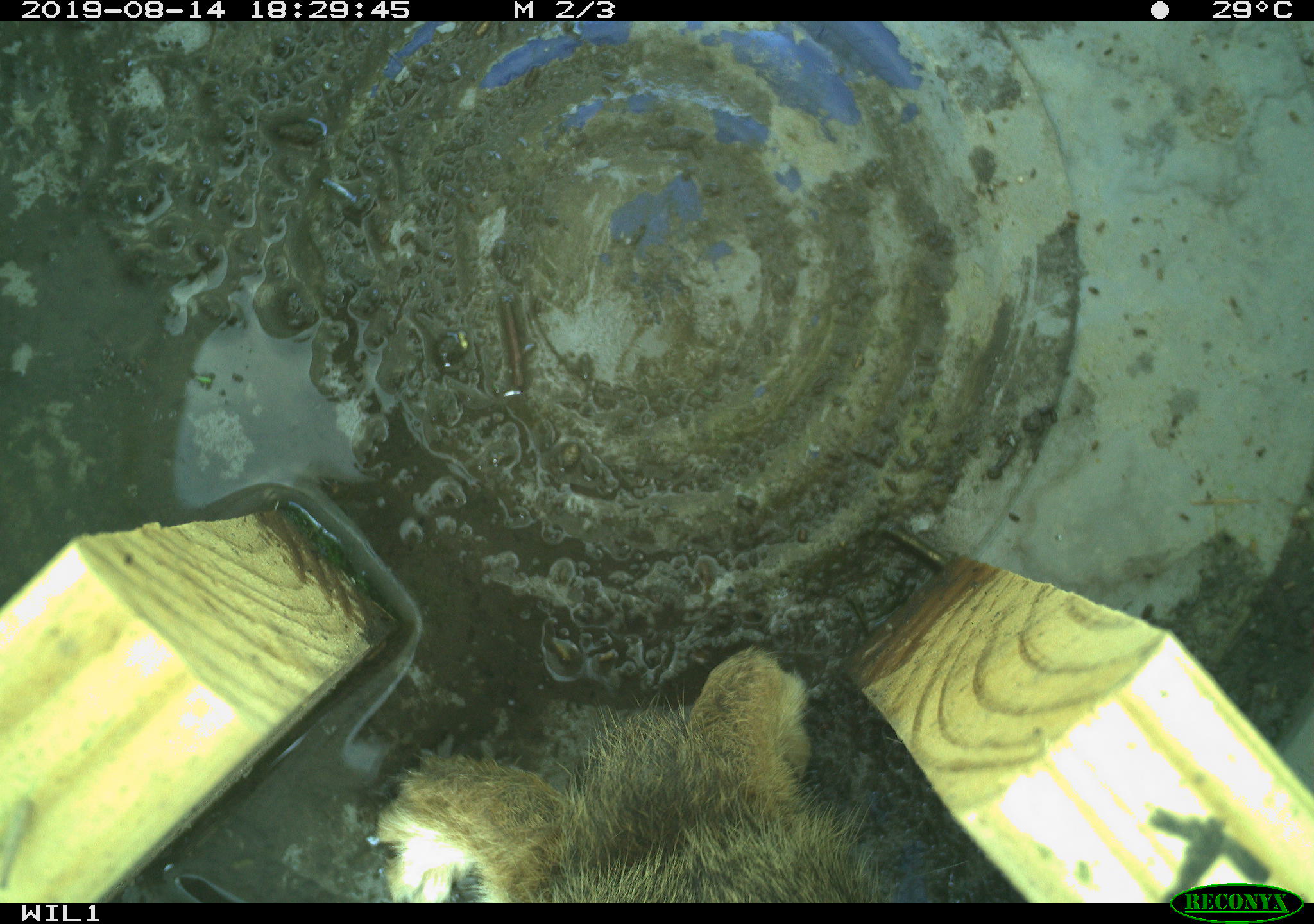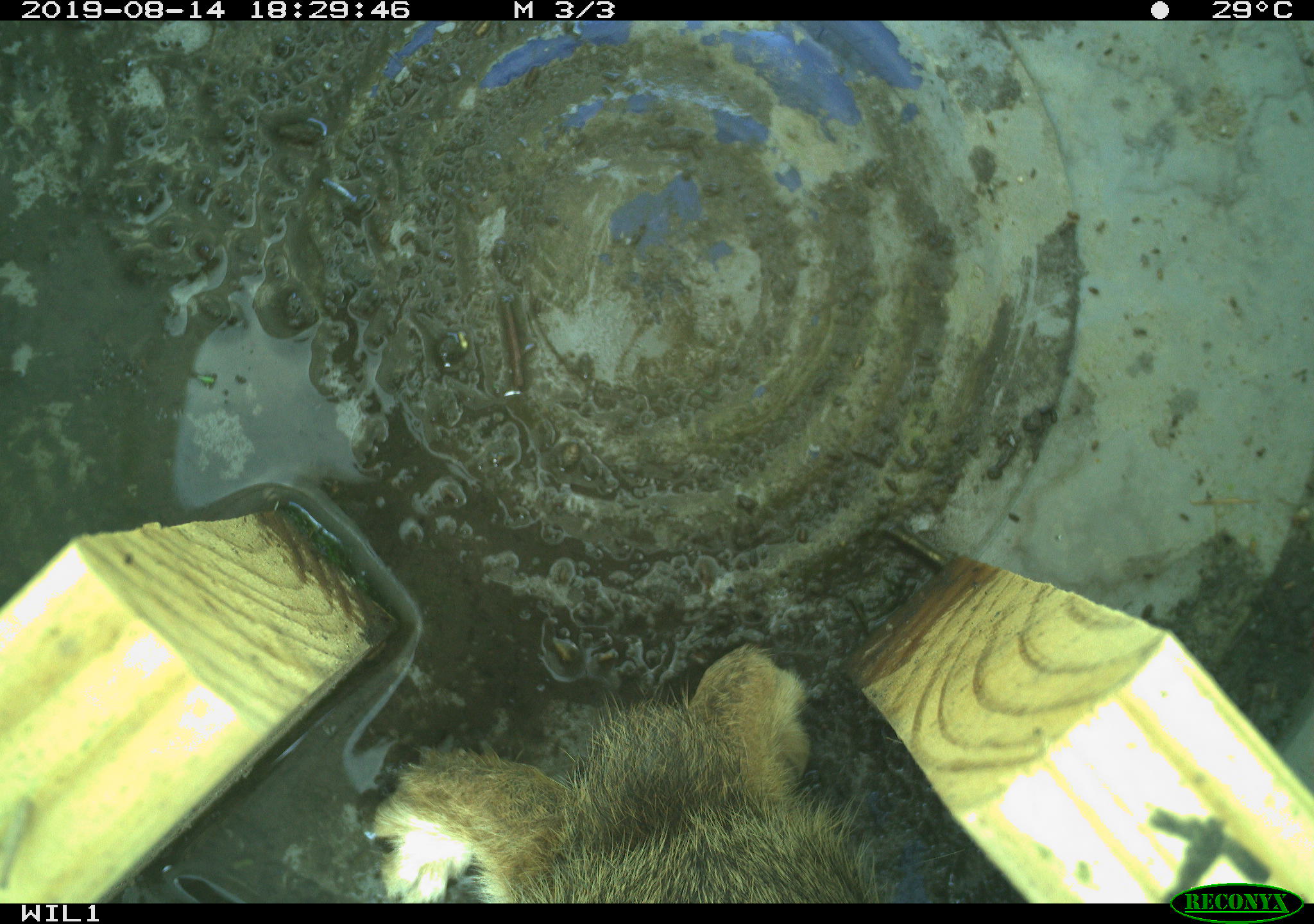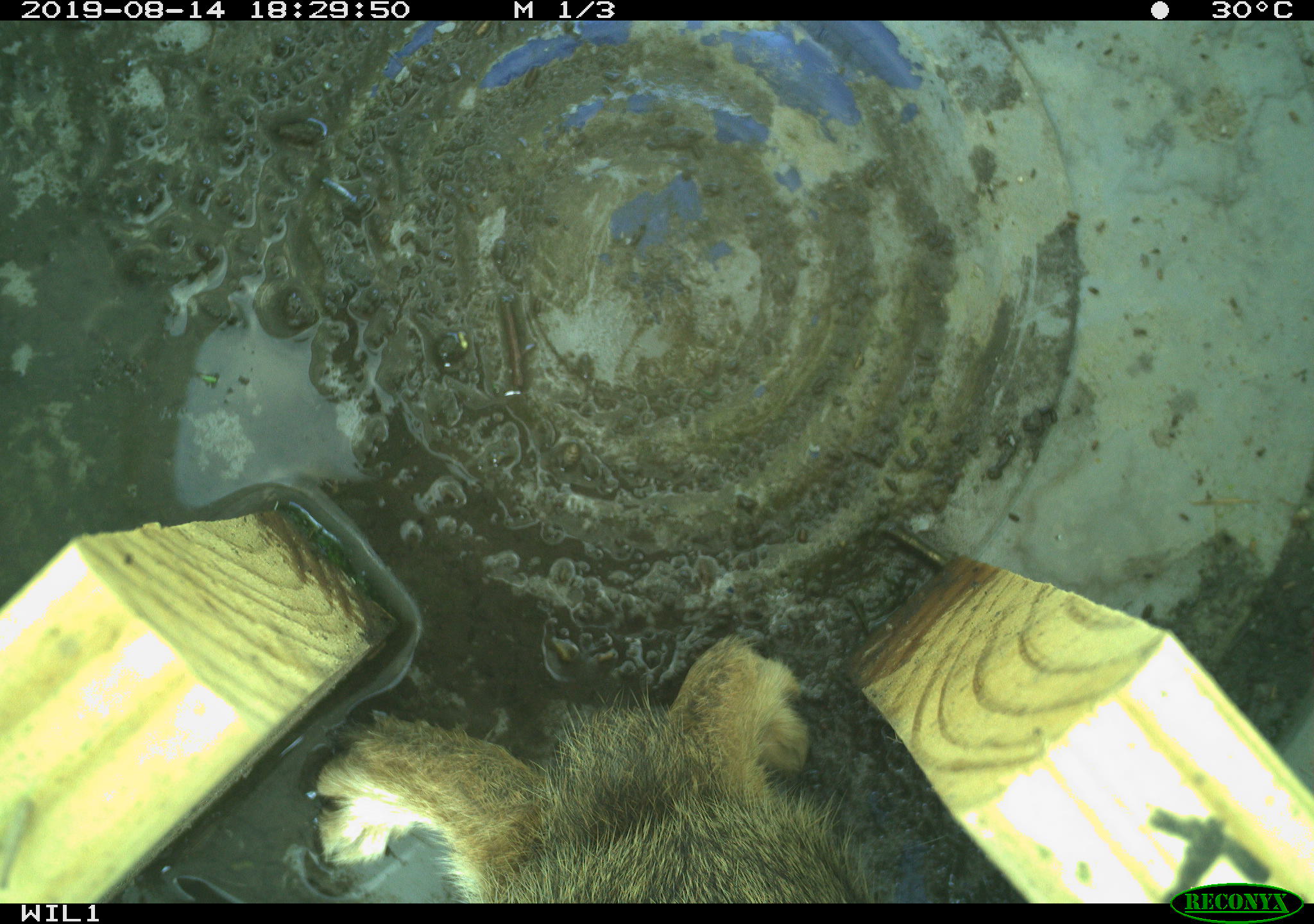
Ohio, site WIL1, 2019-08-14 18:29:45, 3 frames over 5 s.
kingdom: Animalia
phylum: Chordata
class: Mammalia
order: Lagomorpha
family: Leporidae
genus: Sylvilagus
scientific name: Sylvilagus floridanus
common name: eastern cottontail